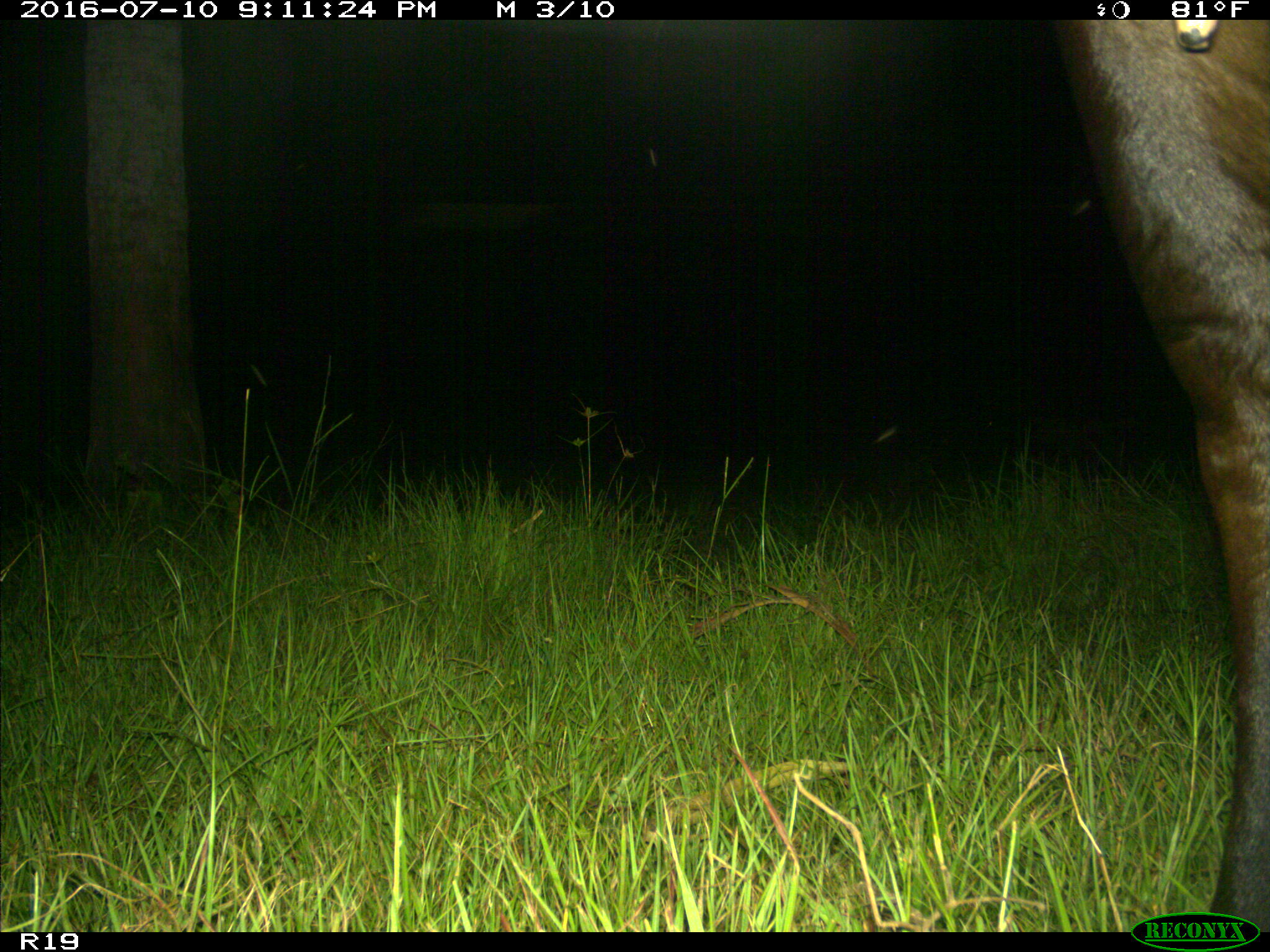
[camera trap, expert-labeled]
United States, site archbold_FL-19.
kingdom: Animalia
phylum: Chordata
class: Mammalia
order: Artiodactyla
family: Bovidae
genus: Bos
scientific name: Bos taurus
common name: domestic cow